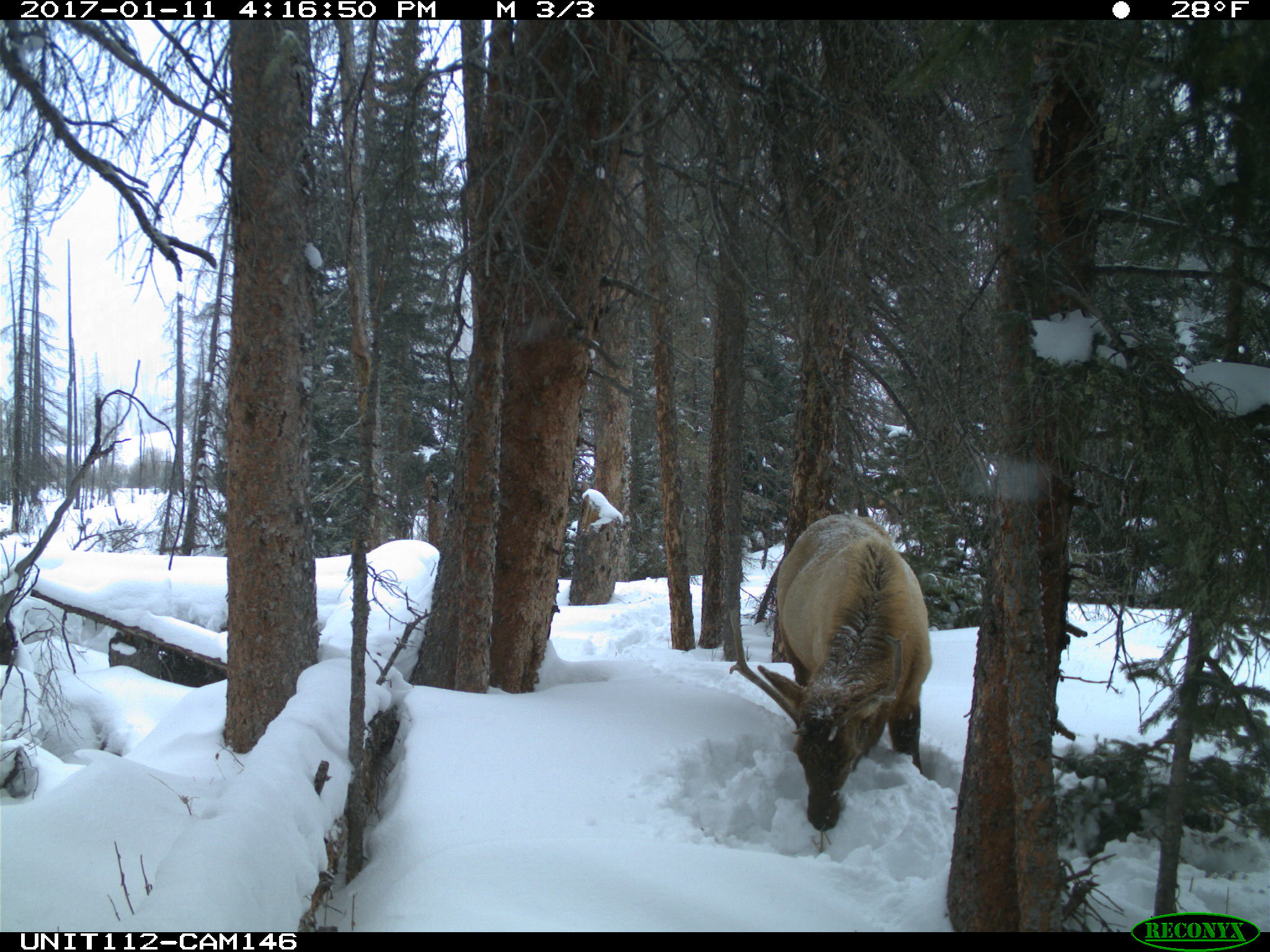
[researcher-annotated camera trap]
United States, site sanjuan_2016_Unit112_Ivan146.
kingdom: Animalia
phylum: Chordata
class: Mammalia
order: Artiodactyla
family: Cervidae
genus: Cervus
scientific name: Cervus elaphus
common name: red deer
Cervus elaphus (red deer).